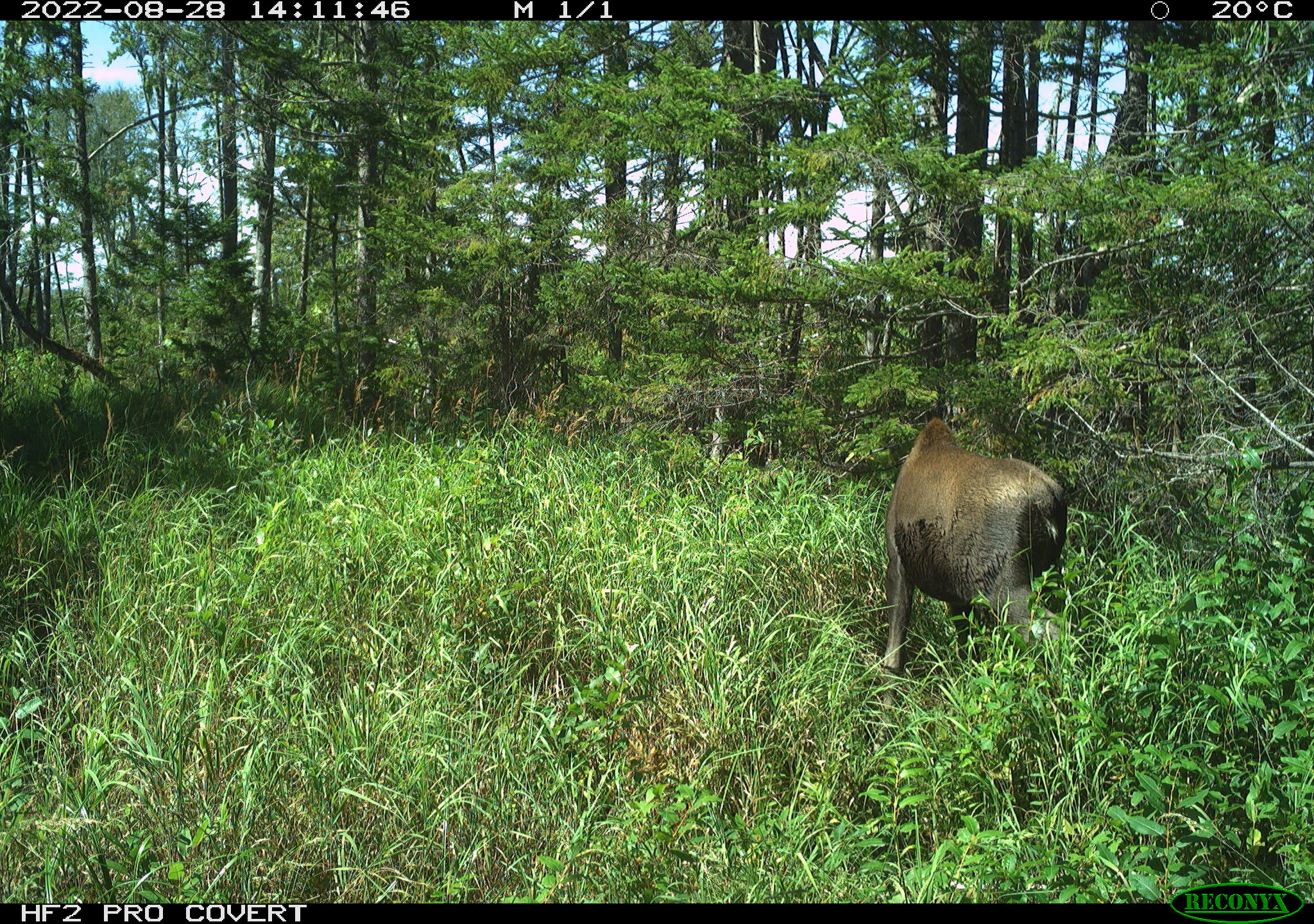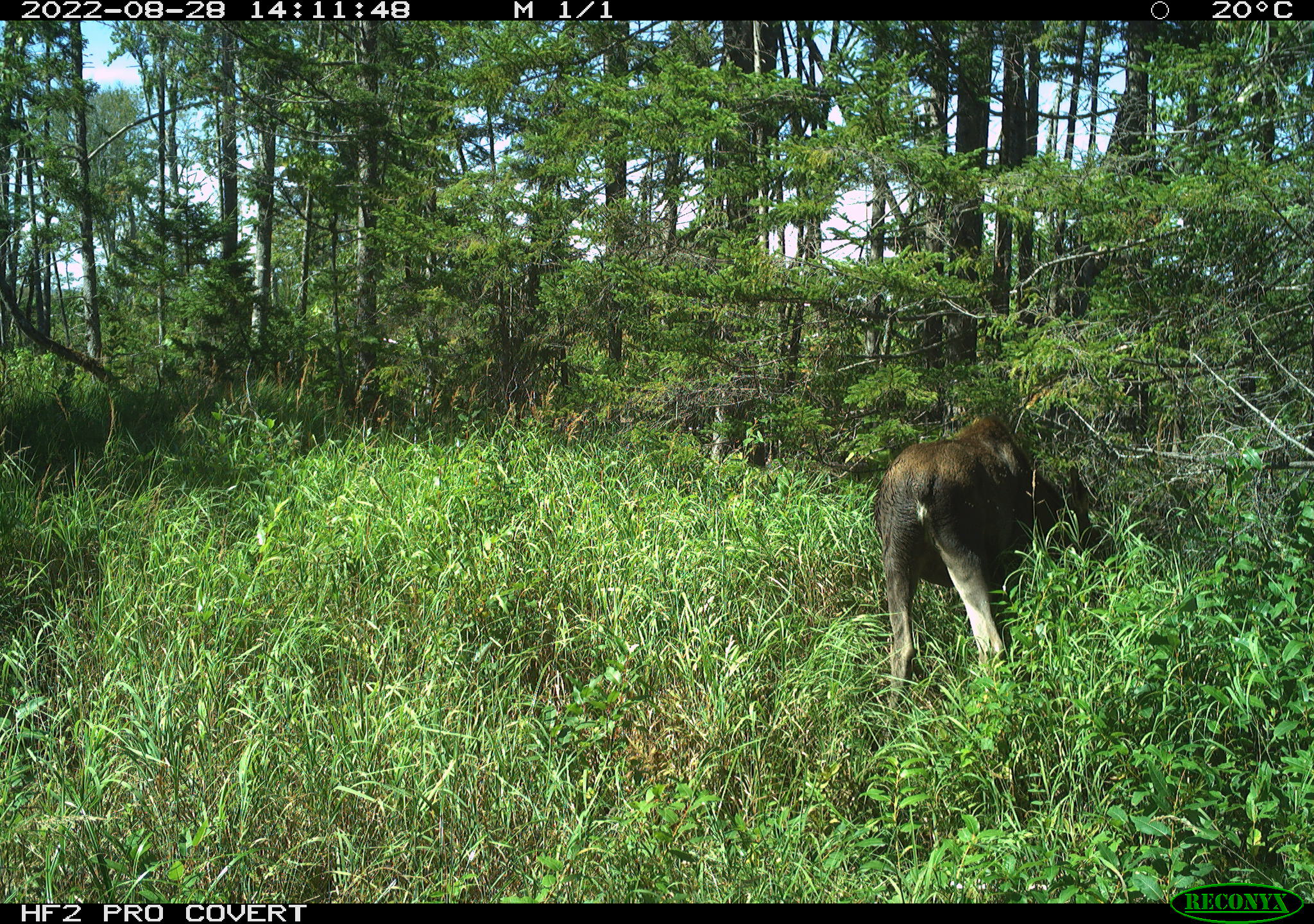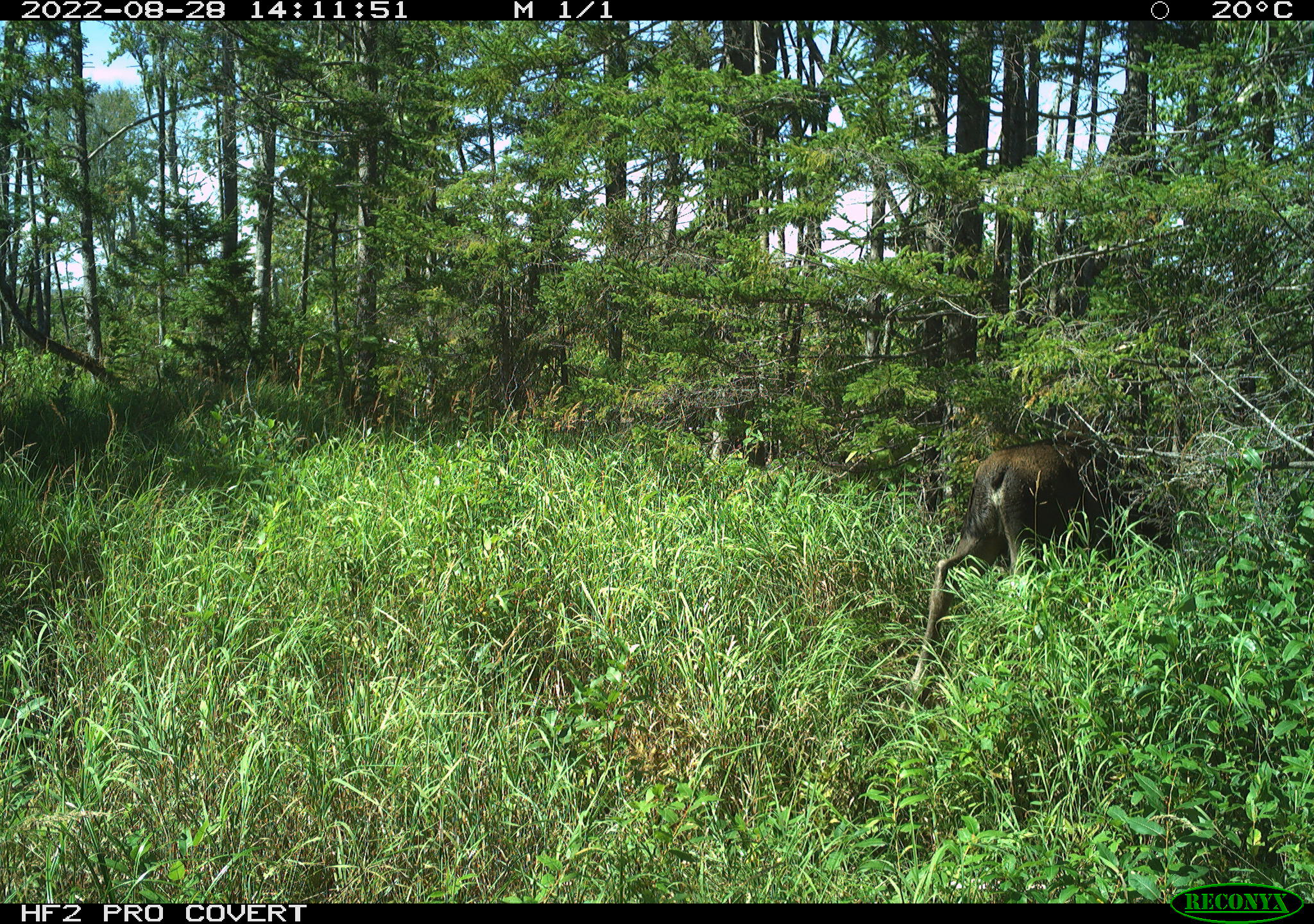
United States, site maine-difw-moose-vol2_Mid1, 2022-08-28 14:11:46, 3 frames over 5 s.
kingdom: Animalia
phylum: Chordata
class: Mammalia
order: Artiodactyla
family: Cervidae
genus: Alces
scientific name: Alces alces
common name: moose